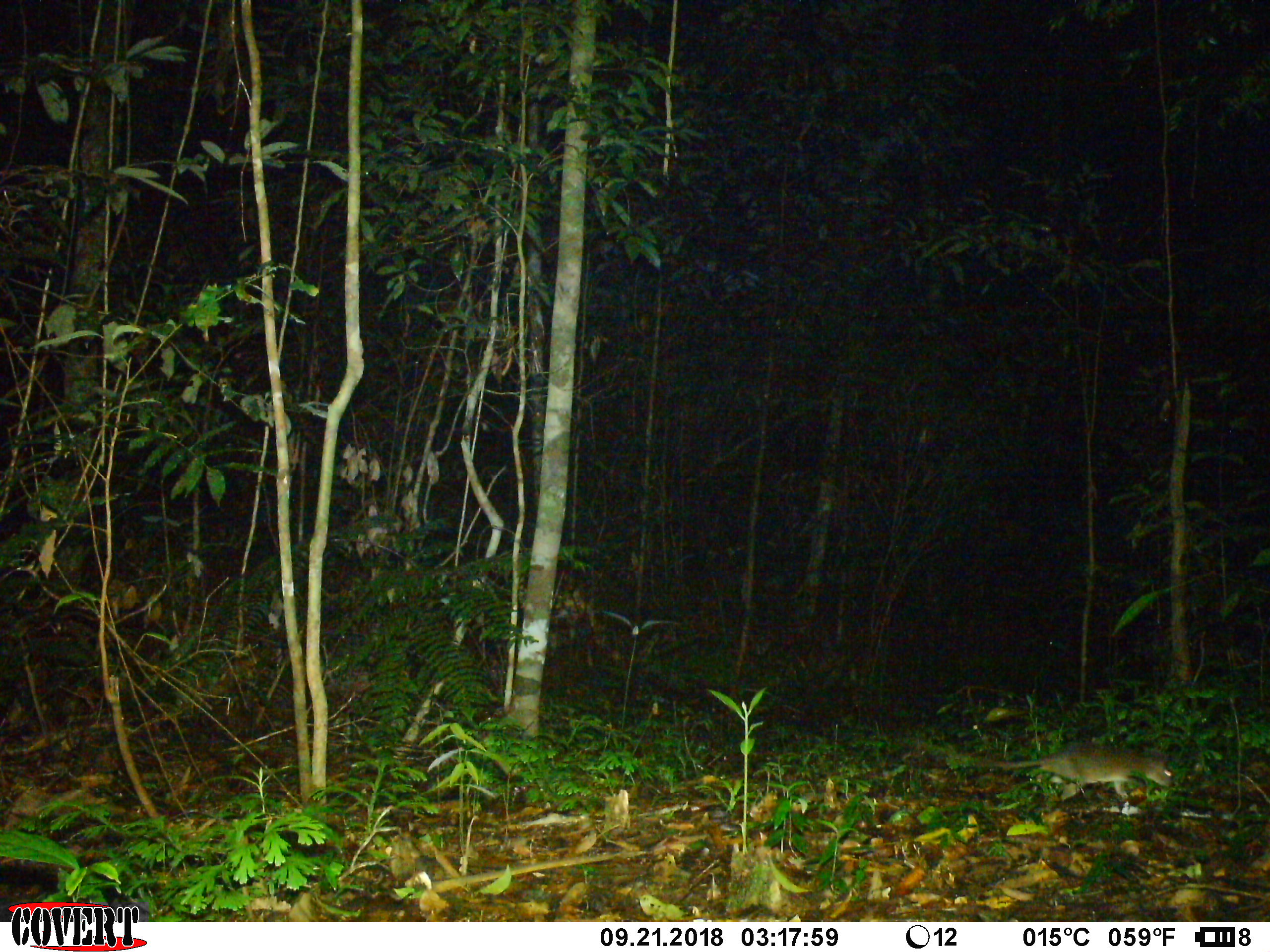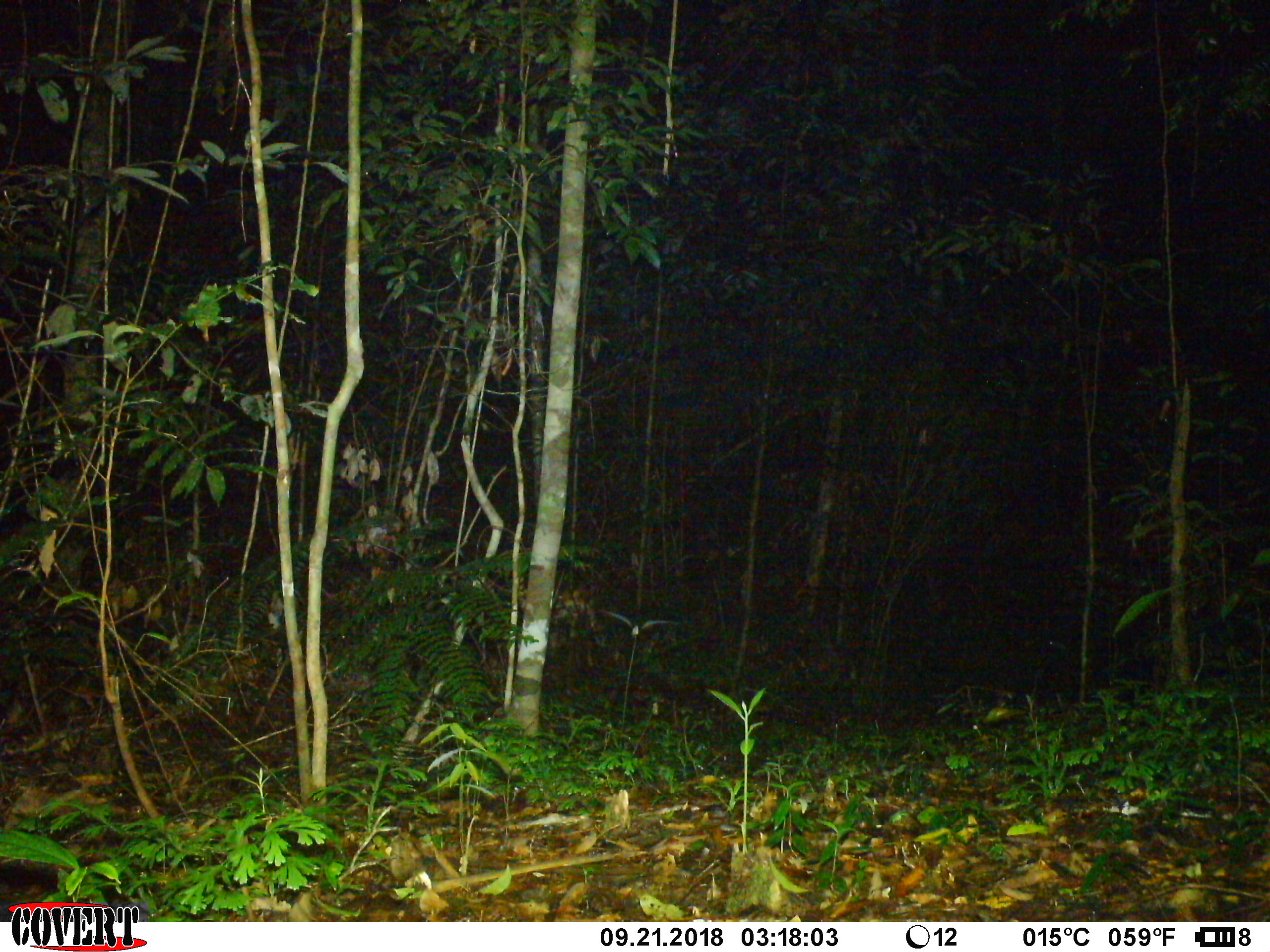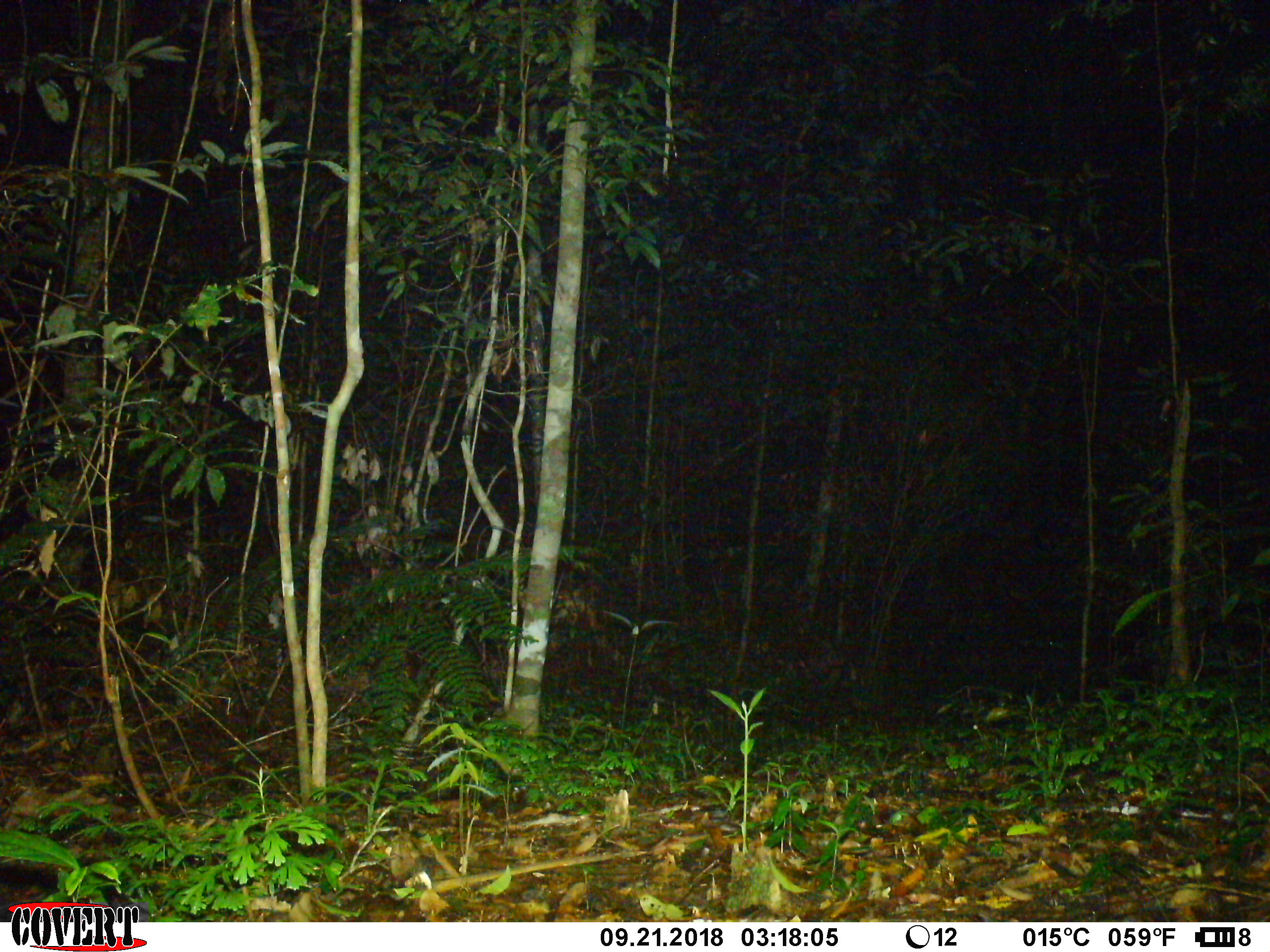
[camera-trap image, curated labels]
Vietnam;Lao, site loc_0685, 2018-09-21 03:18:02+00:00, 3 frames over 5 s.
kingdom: Animalia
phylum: Chordata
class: Mammalia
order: Rodentia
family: Muridae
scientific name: Muridae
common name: old-world mice and rats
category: unidentified murid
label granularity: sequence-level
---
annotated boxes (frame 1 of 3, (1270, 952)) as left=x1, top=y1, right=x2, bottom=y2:
unidentified murid: left=970, top=740, right=1178, bottom=800